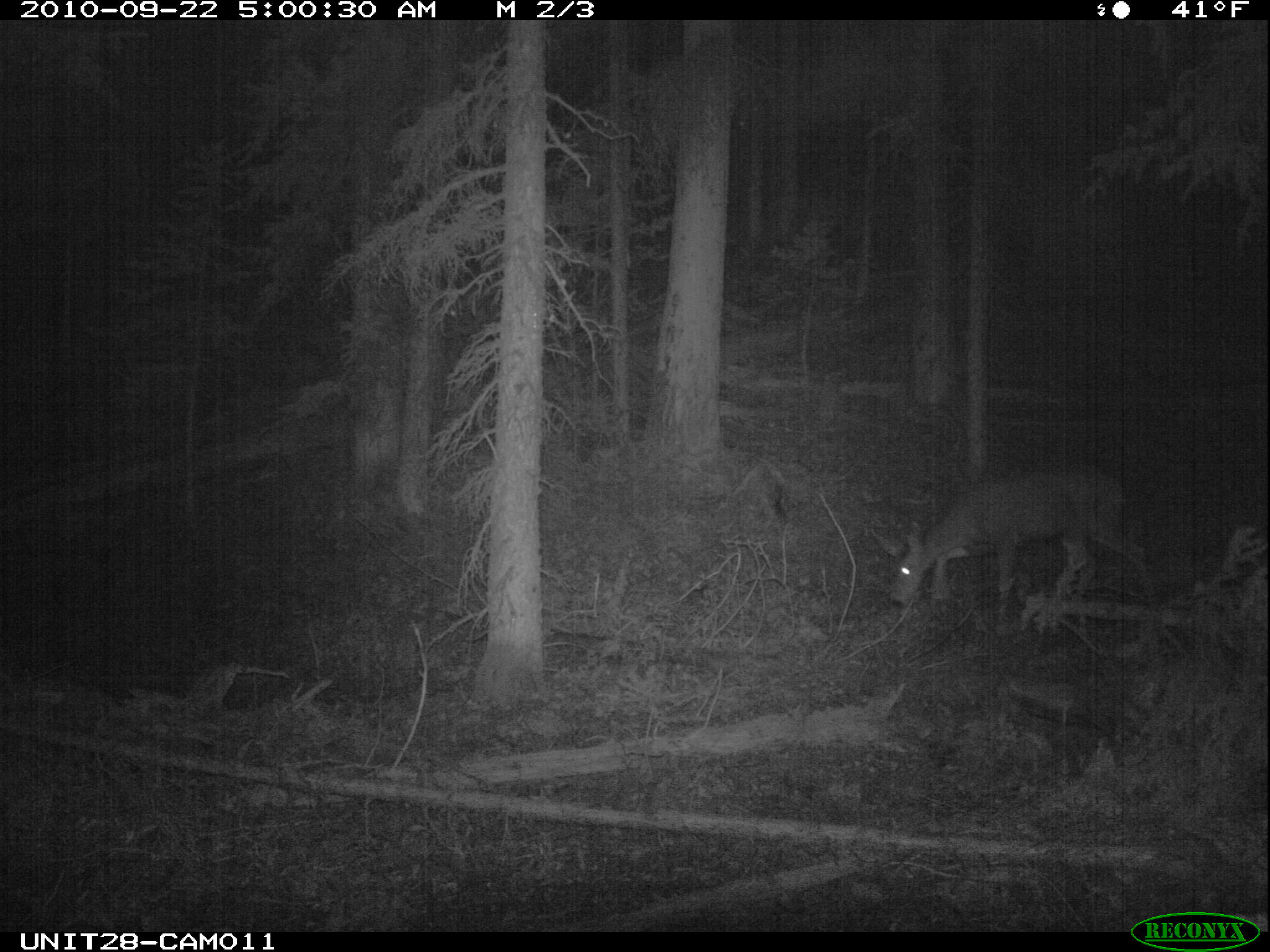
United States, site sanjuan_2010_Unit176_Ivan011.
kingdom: Animalia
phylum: Chordata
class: Mammalia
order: Artiodactyla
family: Cervidae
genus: Odocoileus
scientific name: Odocoileus hemionus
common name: mule deer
Odocoileus hemionus (mule deer).